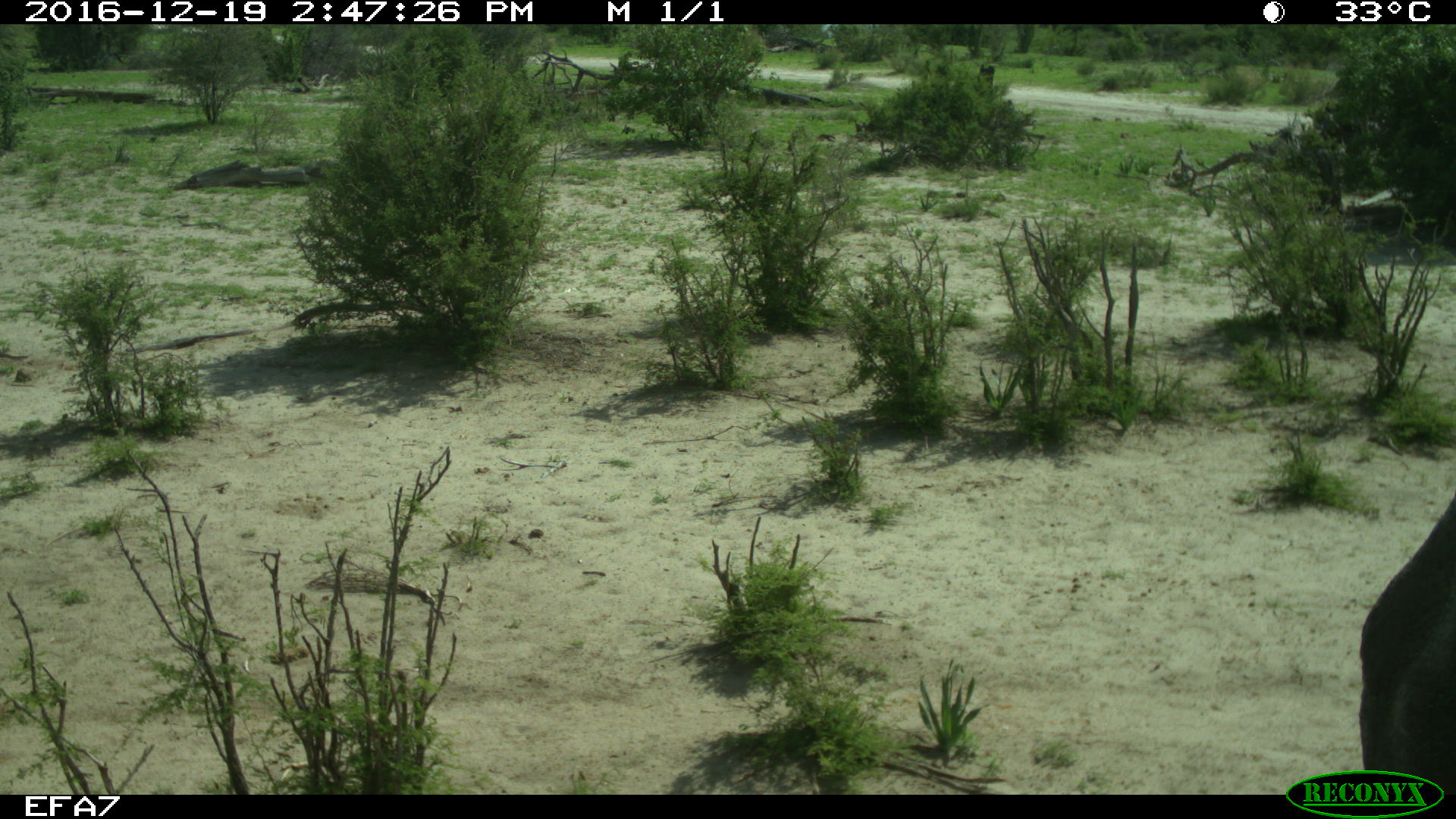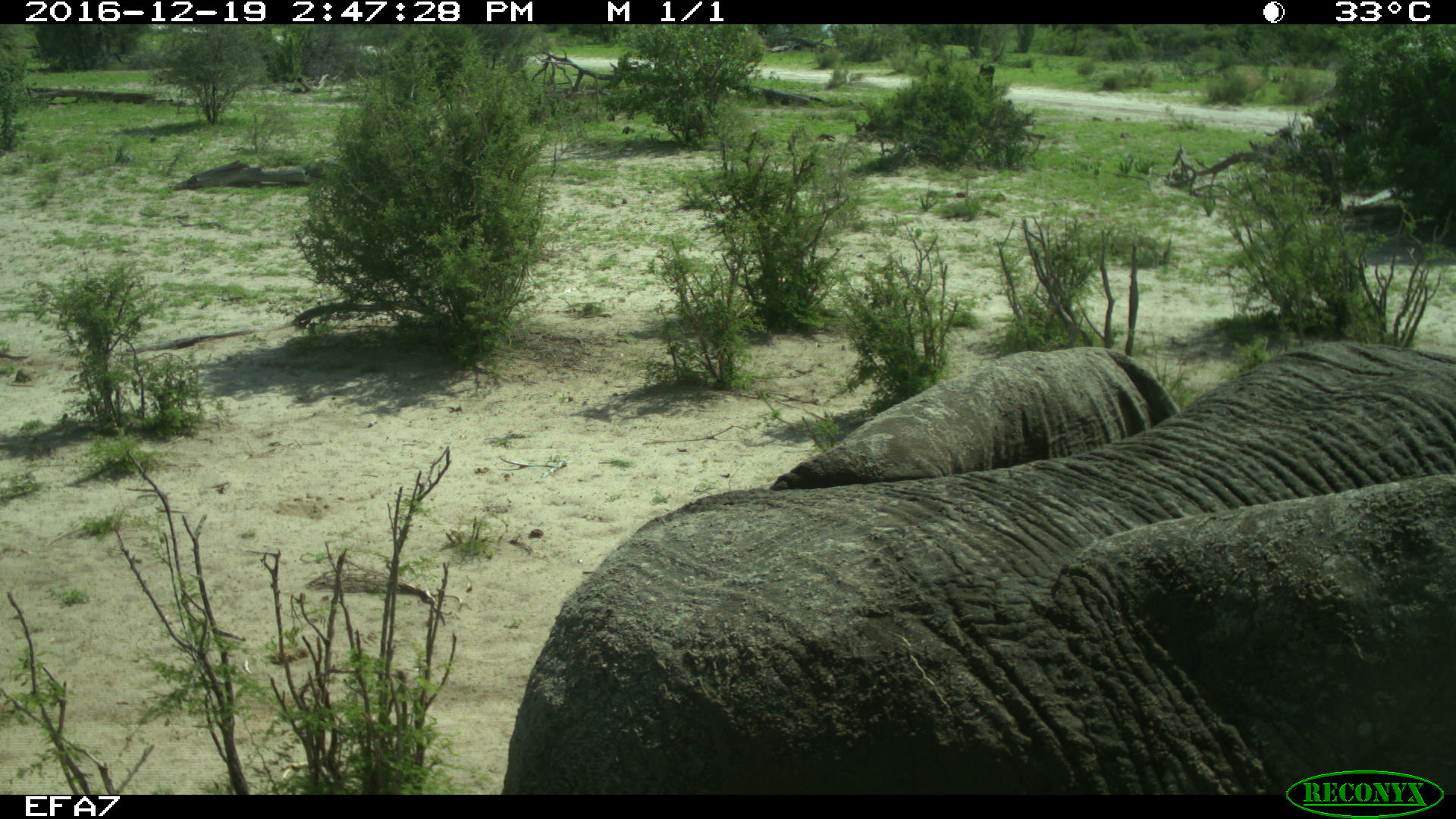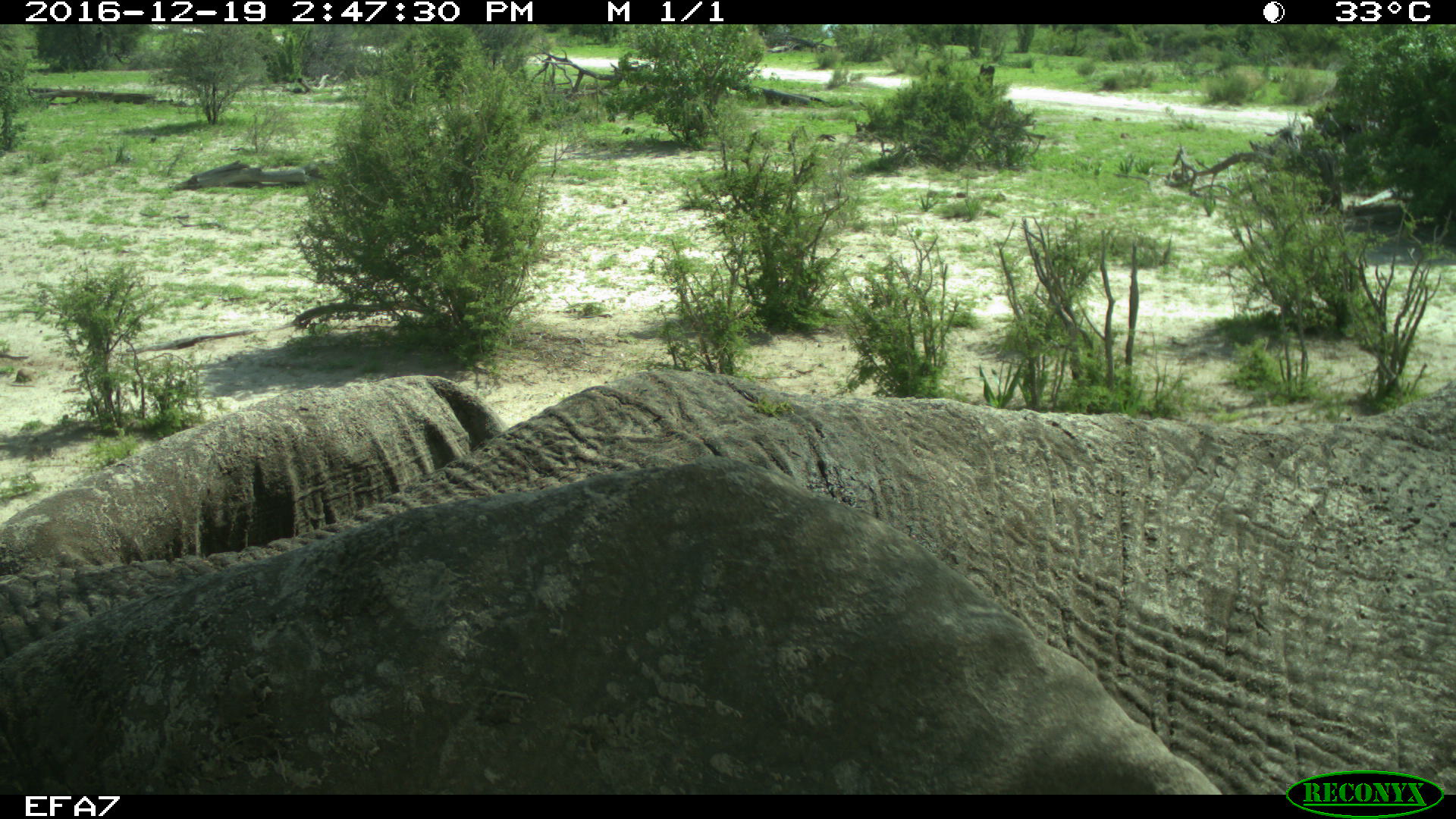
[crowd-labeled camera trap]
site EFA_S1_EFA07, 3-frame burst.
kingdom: Animalia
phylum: Chordata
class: Mammalia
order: Proboscidea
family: Elephantidae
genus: Loxodonta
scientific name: Loxodonta africana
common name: african bush elephant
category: elephant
Elephant (african bush elephant) (Loxodonta africana), count 2. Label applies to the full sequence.